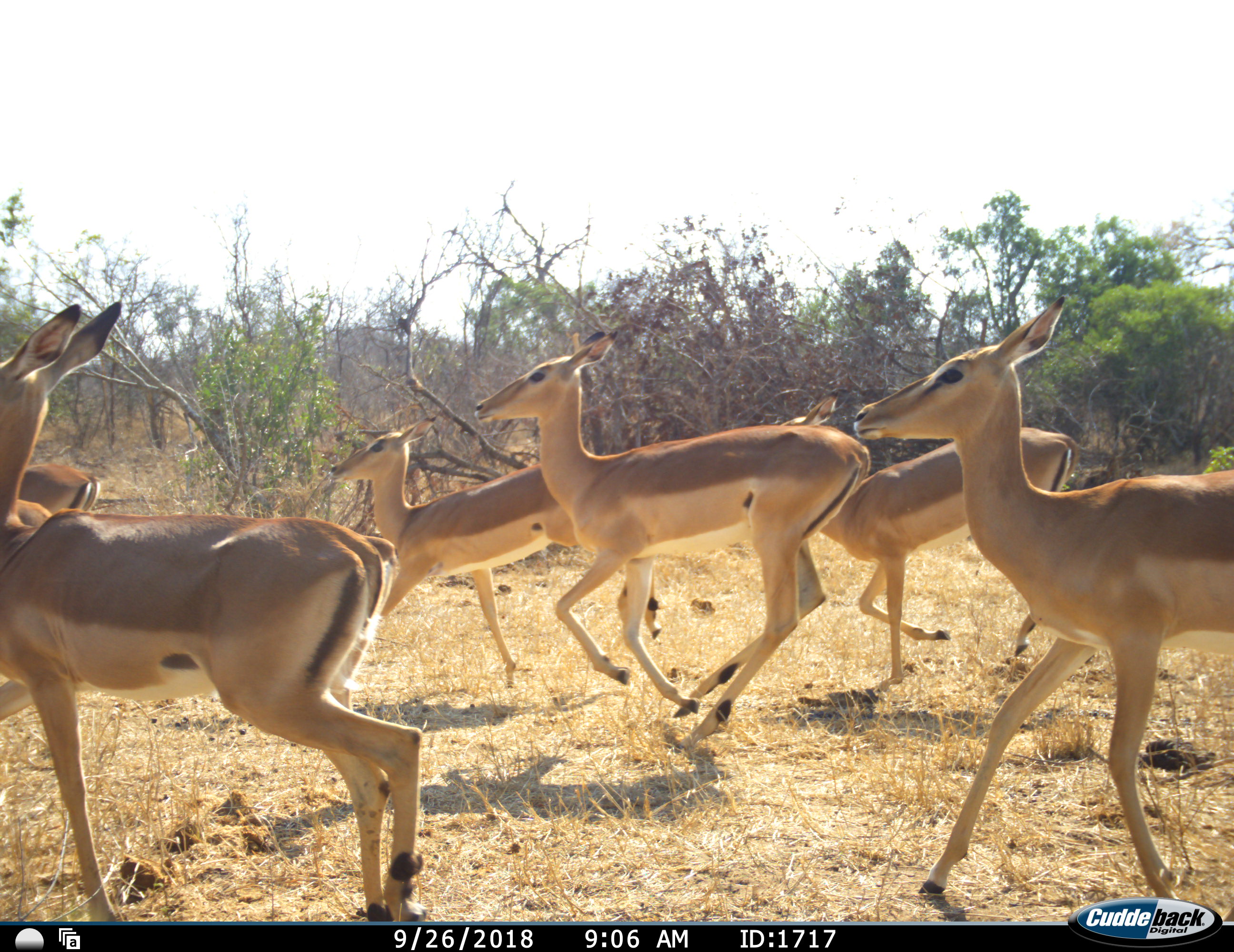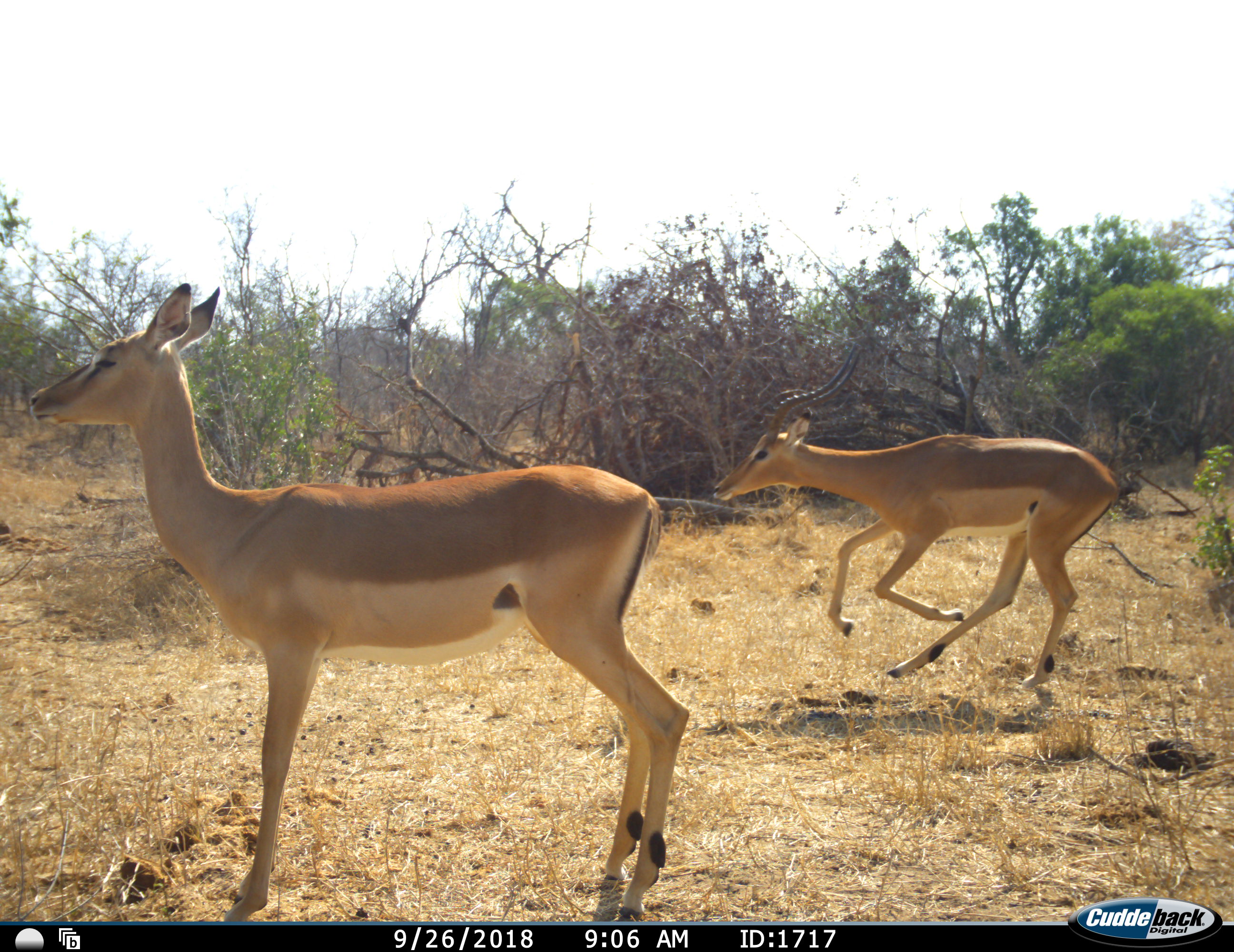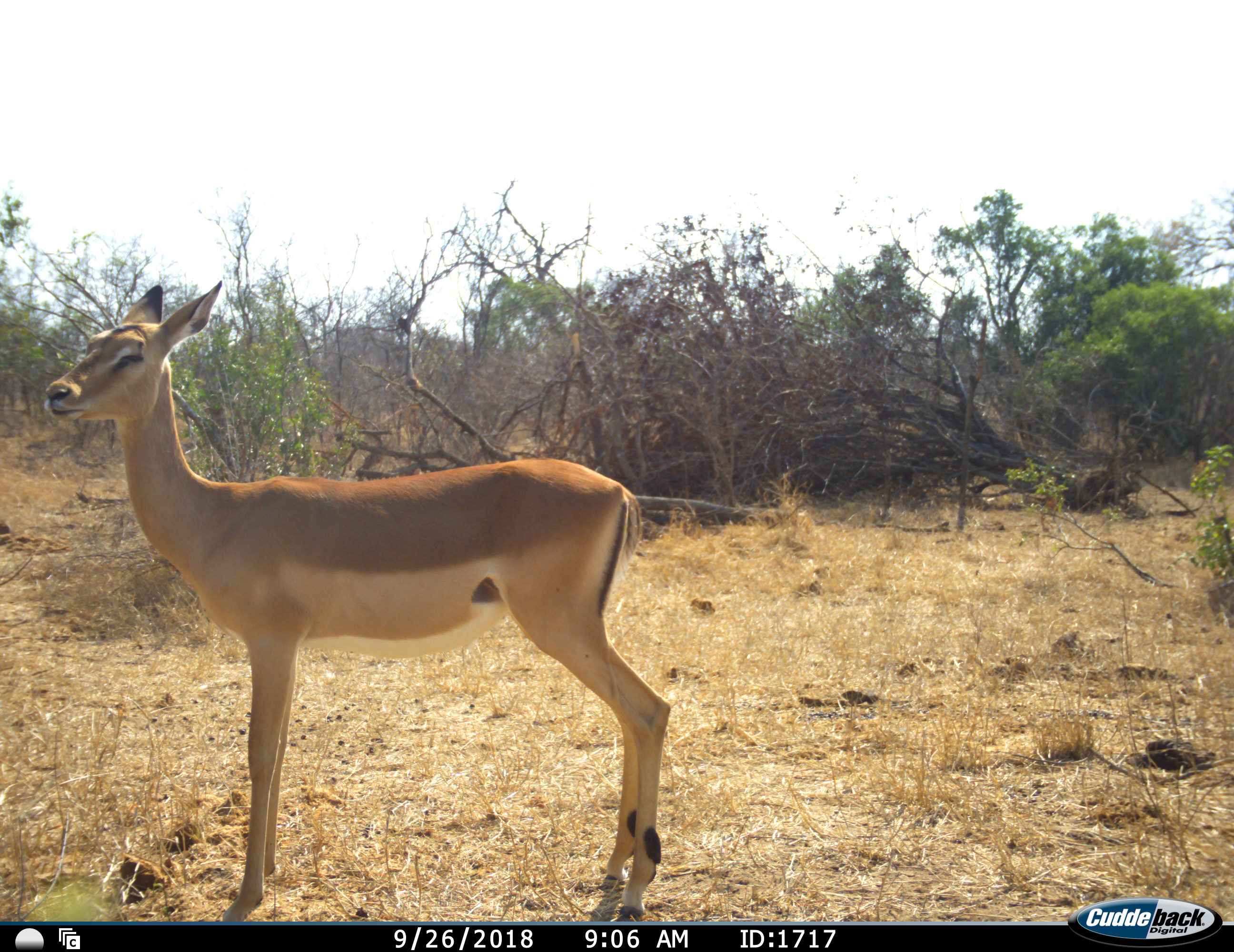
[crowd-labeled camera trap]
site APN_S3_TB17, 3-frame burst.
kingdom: Animalia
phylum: Chordata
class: Mammalia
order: Artiodactyla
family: Bovidae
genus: Aepyceros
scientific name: Aepyceros melampus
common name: impala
Impala (Aepyceros melampus), count 6. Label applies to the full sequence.